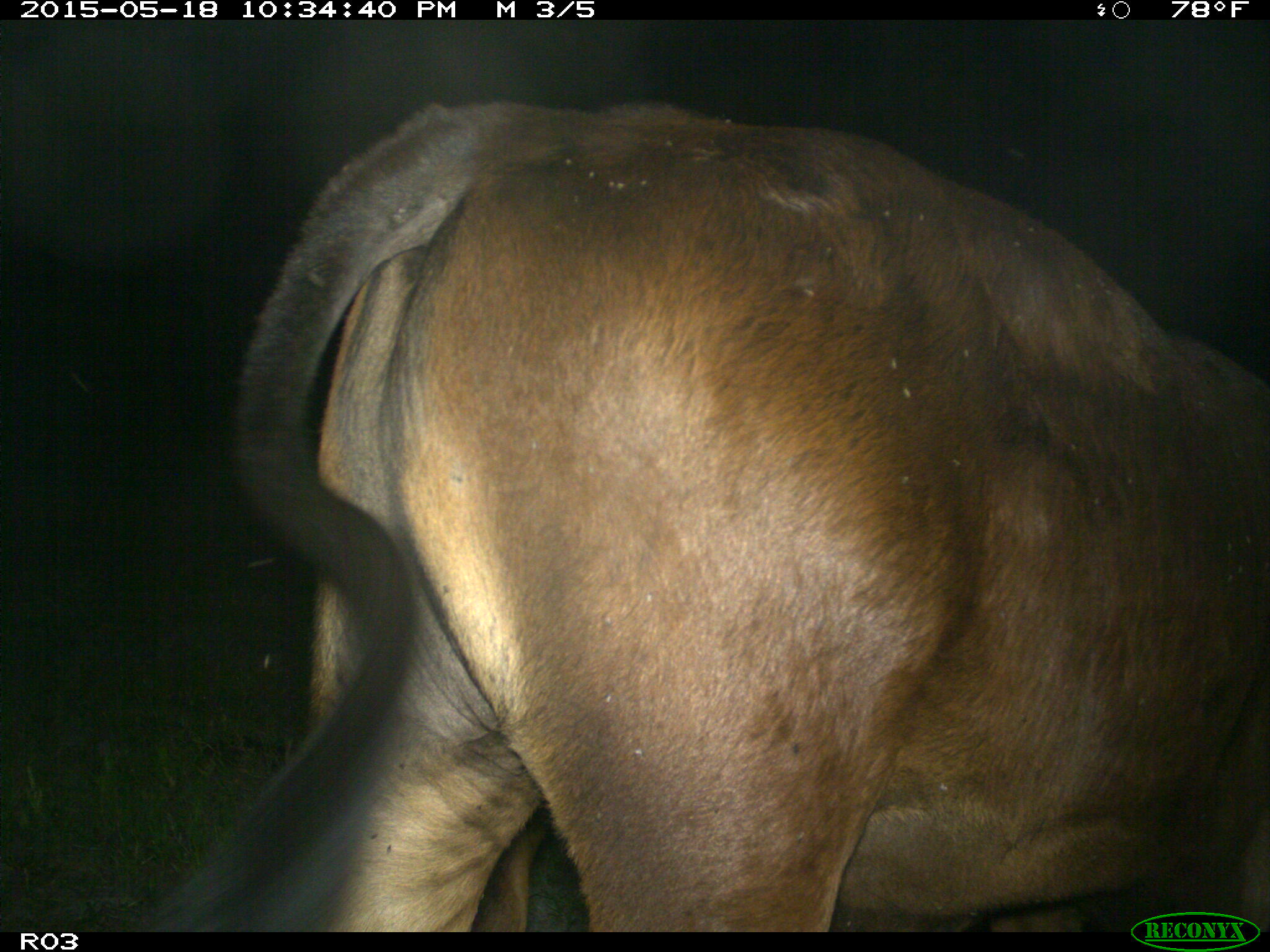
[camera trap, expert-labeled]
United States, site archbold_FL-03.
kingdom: Animalia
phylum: Chordata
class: Mammalia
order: Artiodactyla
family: Bovidae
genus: Bos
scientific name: Bos taurus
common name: domestic cow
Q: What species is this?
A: Bos taurus (domestic cow).